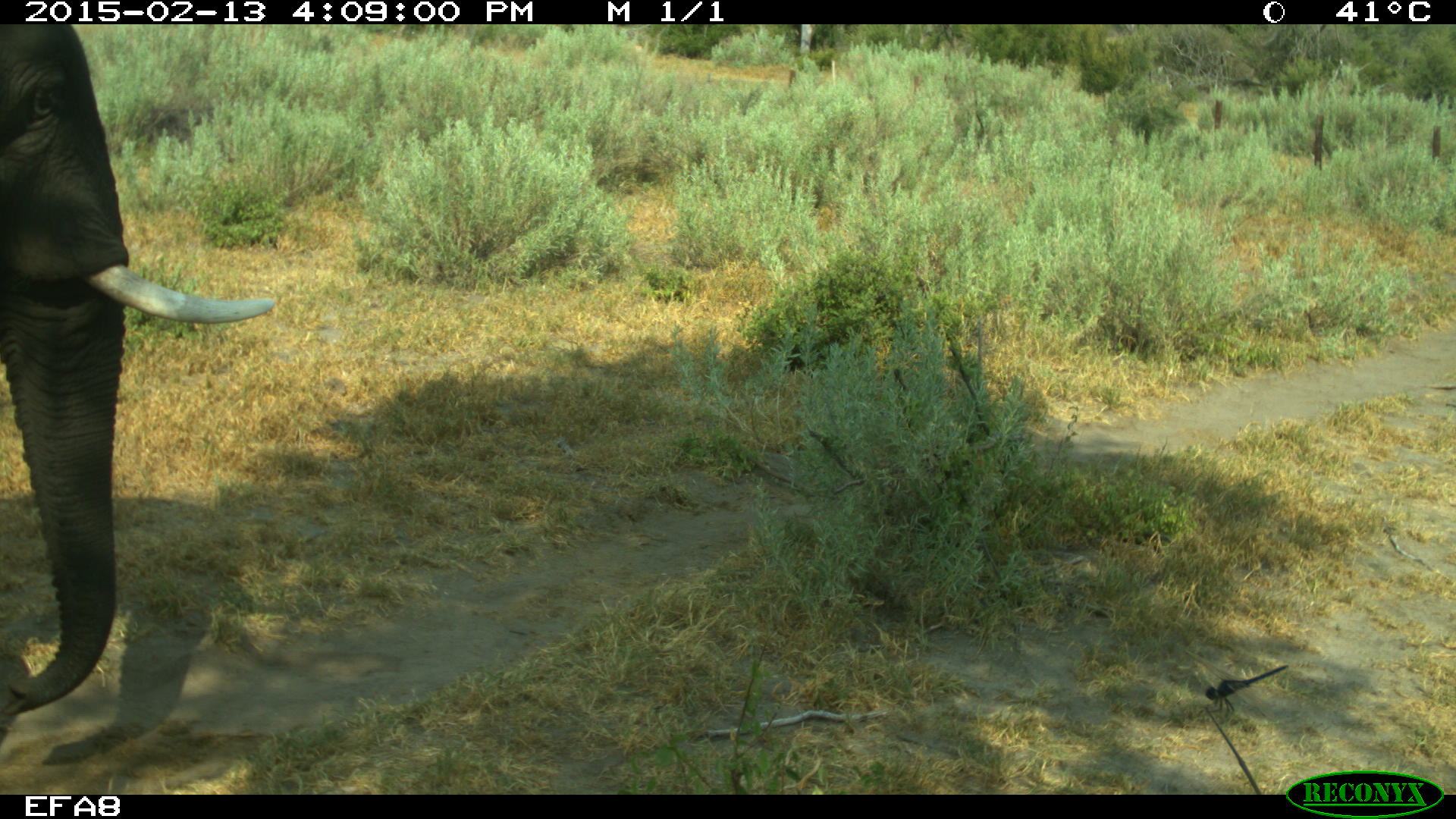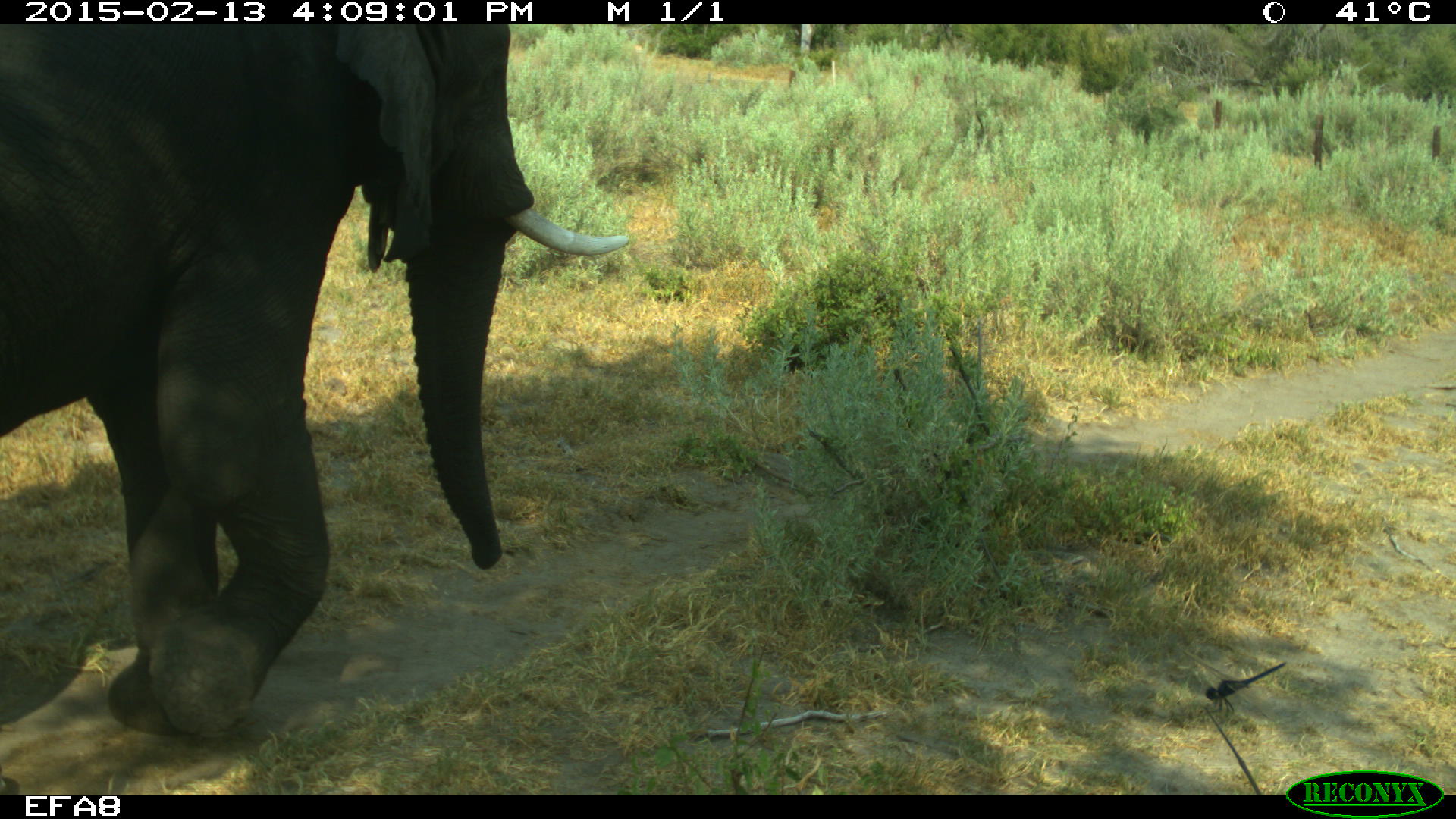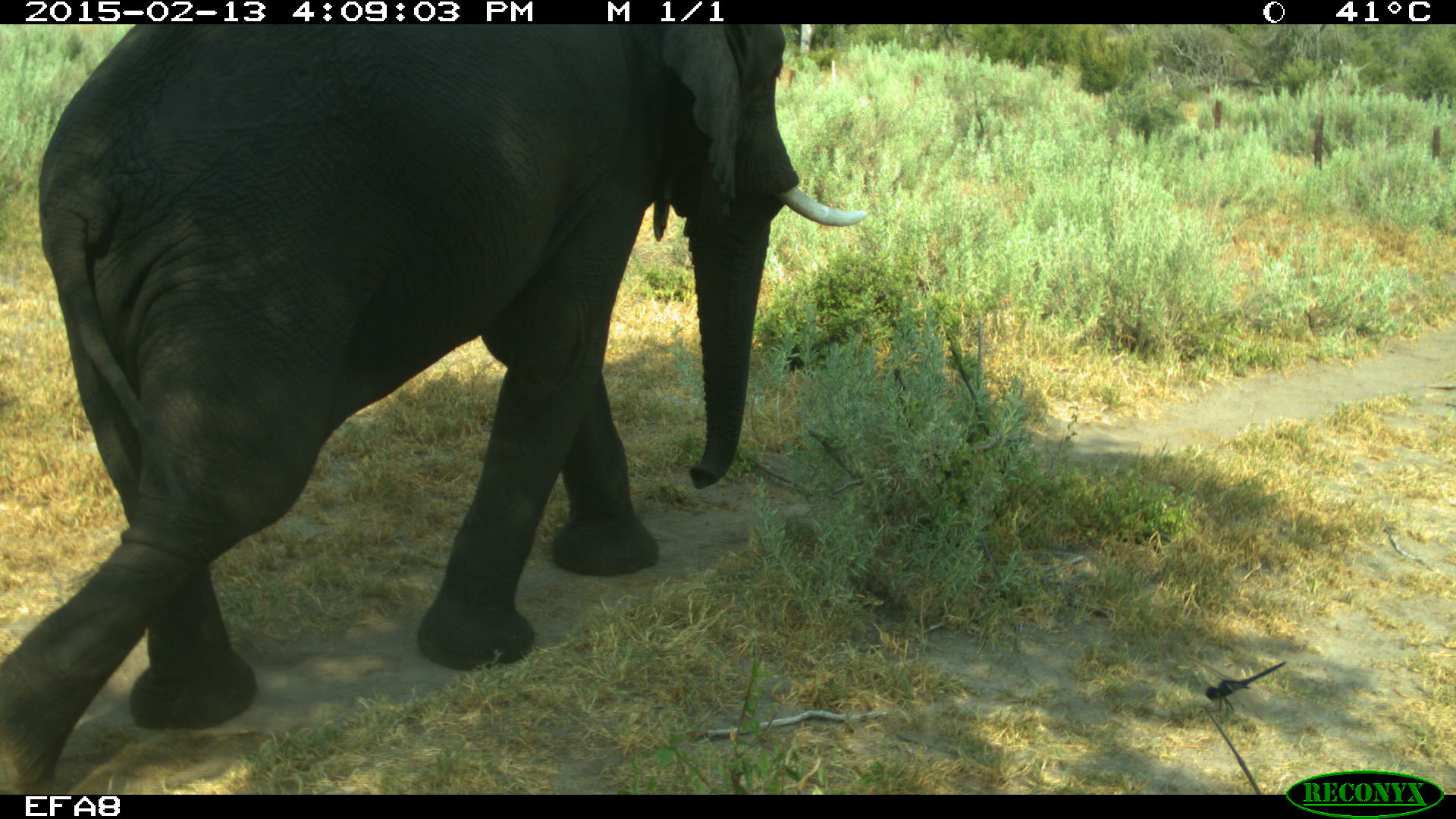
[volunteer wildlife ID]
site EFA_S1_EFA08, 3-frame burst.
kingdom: Animalia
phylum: Chordata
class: Mammalia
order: Proboscidea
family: Elephantidae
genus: Loxodonta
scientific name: Loxodonta africana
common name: african bush elephant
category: elephant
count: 1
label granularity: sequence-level